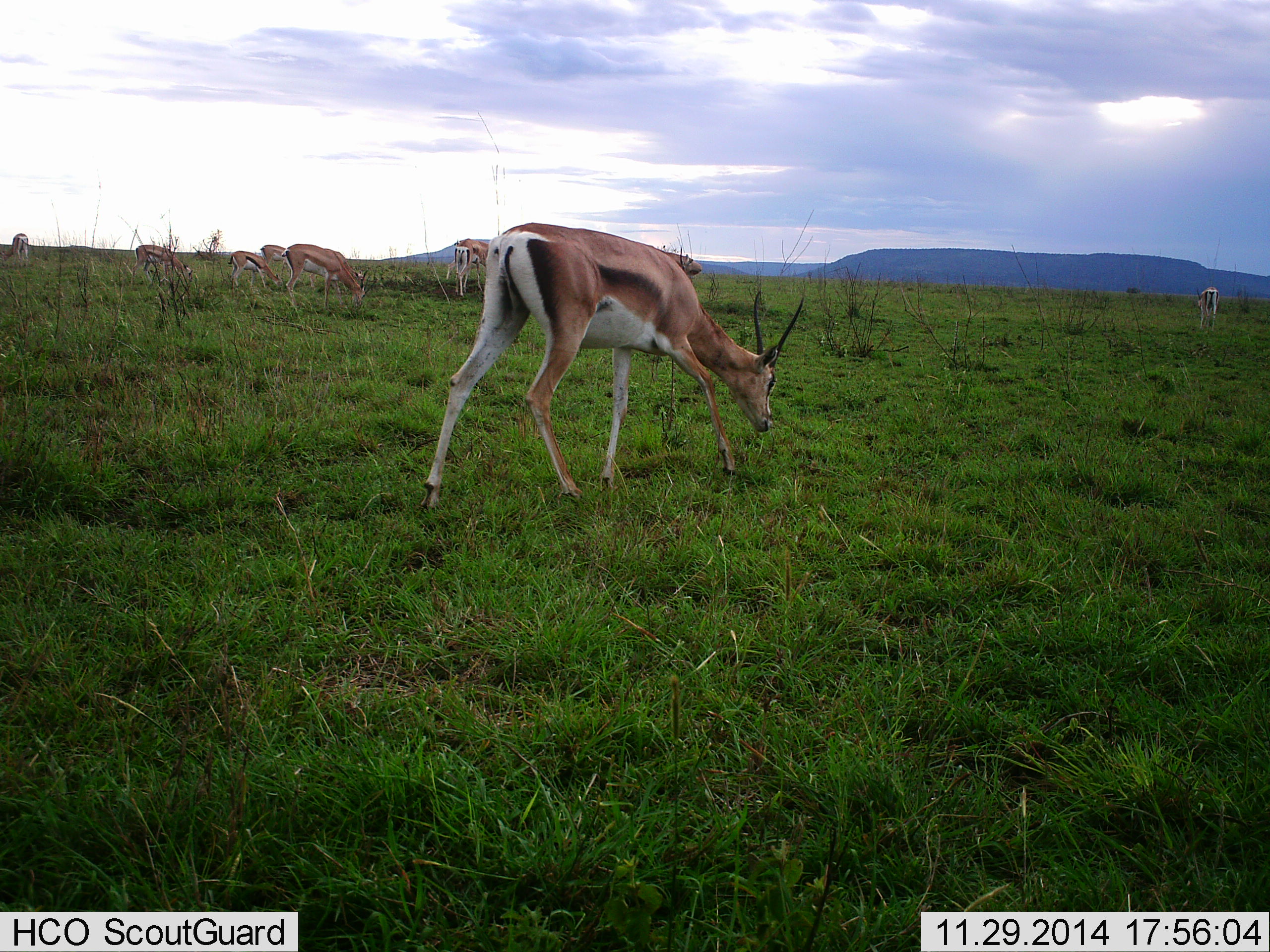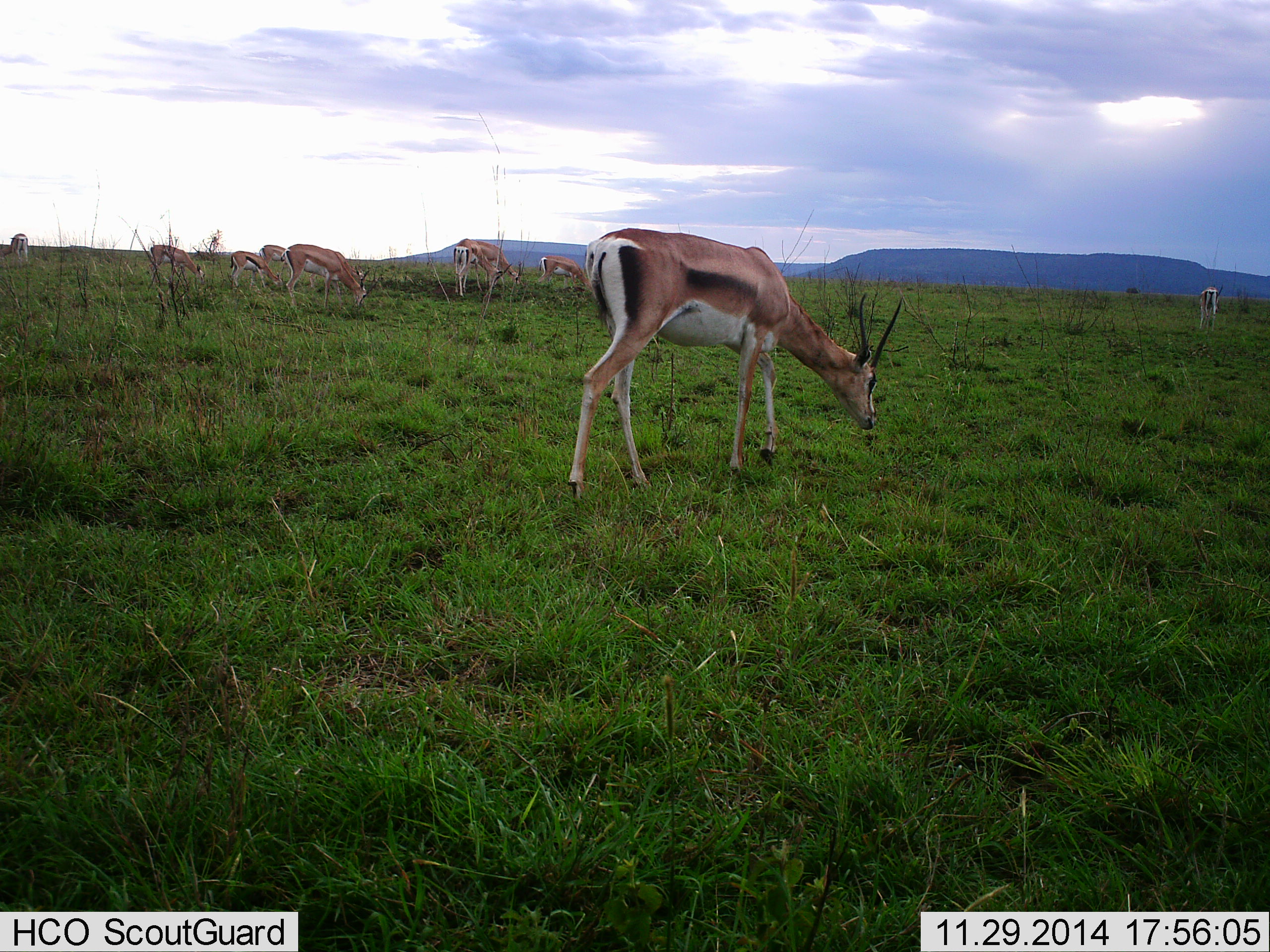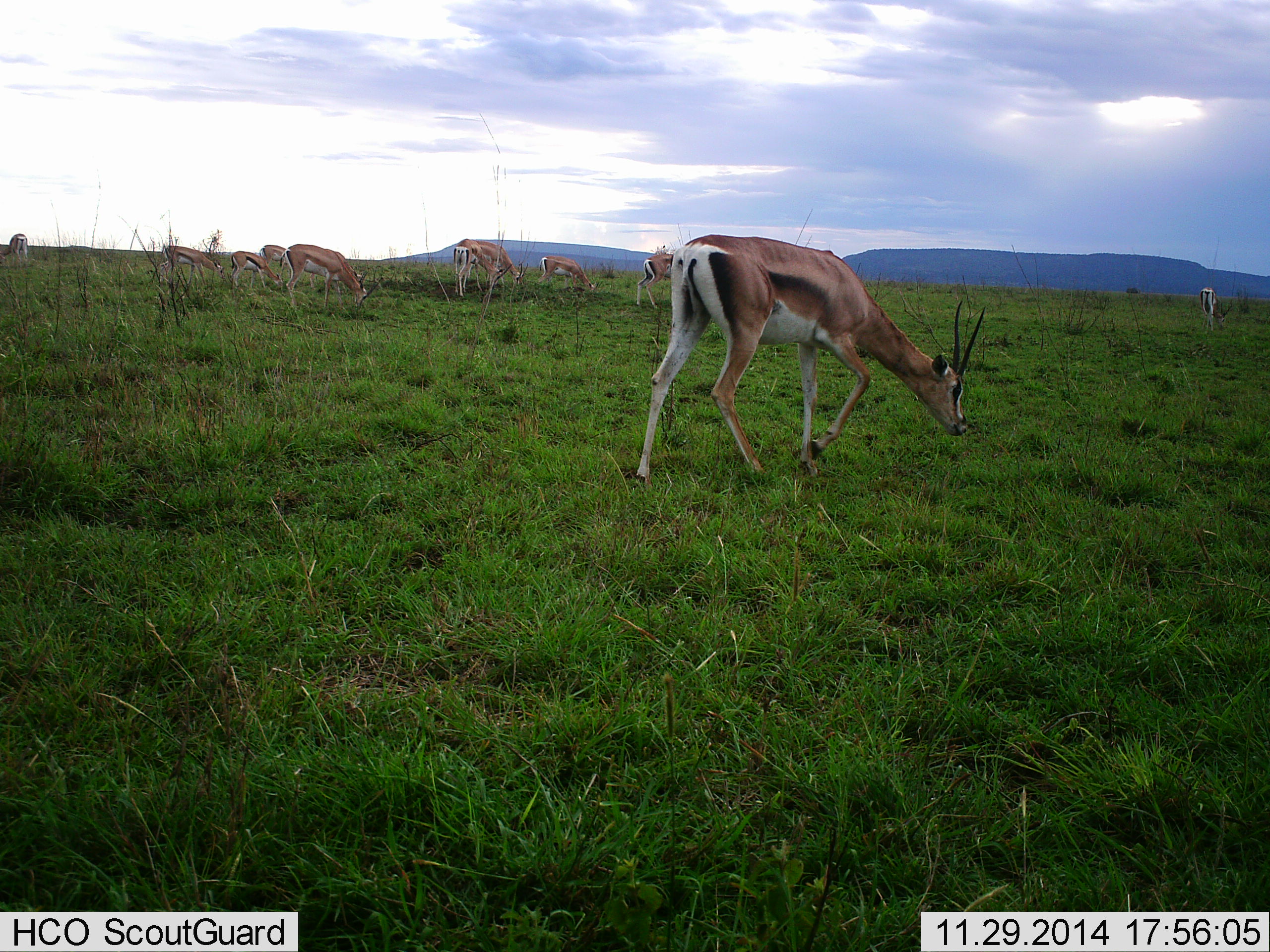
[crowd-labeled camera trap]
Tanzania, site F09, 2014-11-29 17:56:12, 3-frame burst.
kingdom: Animalia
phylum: Chordata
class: Mammalia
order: Artiodactyla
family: Bovidae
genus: Nanger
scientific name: Nanger granti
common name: grant's gazelle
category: gazellegrants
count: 9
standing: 40%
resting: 10%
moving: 40%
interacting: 0%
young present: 10%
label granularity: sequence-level